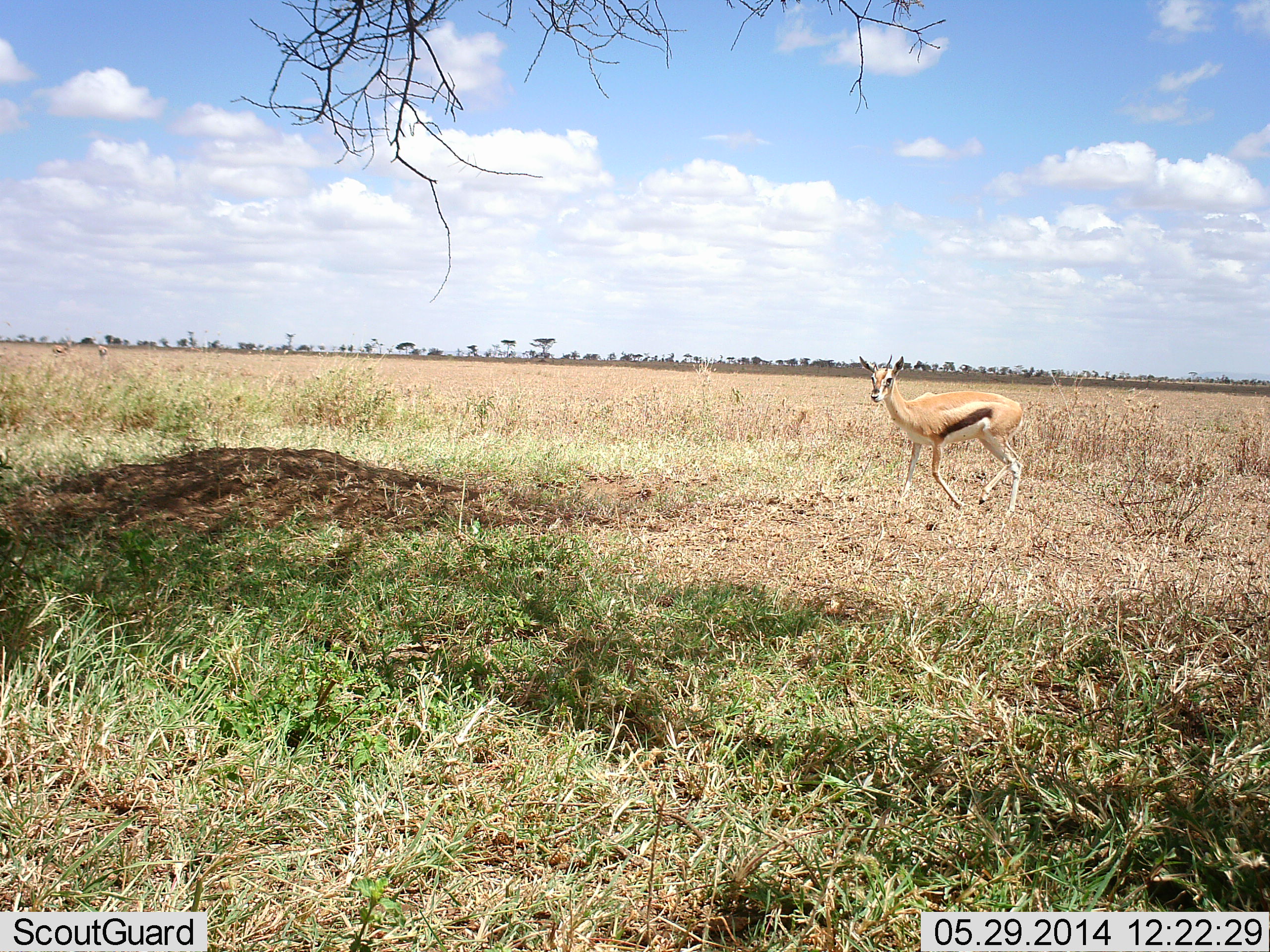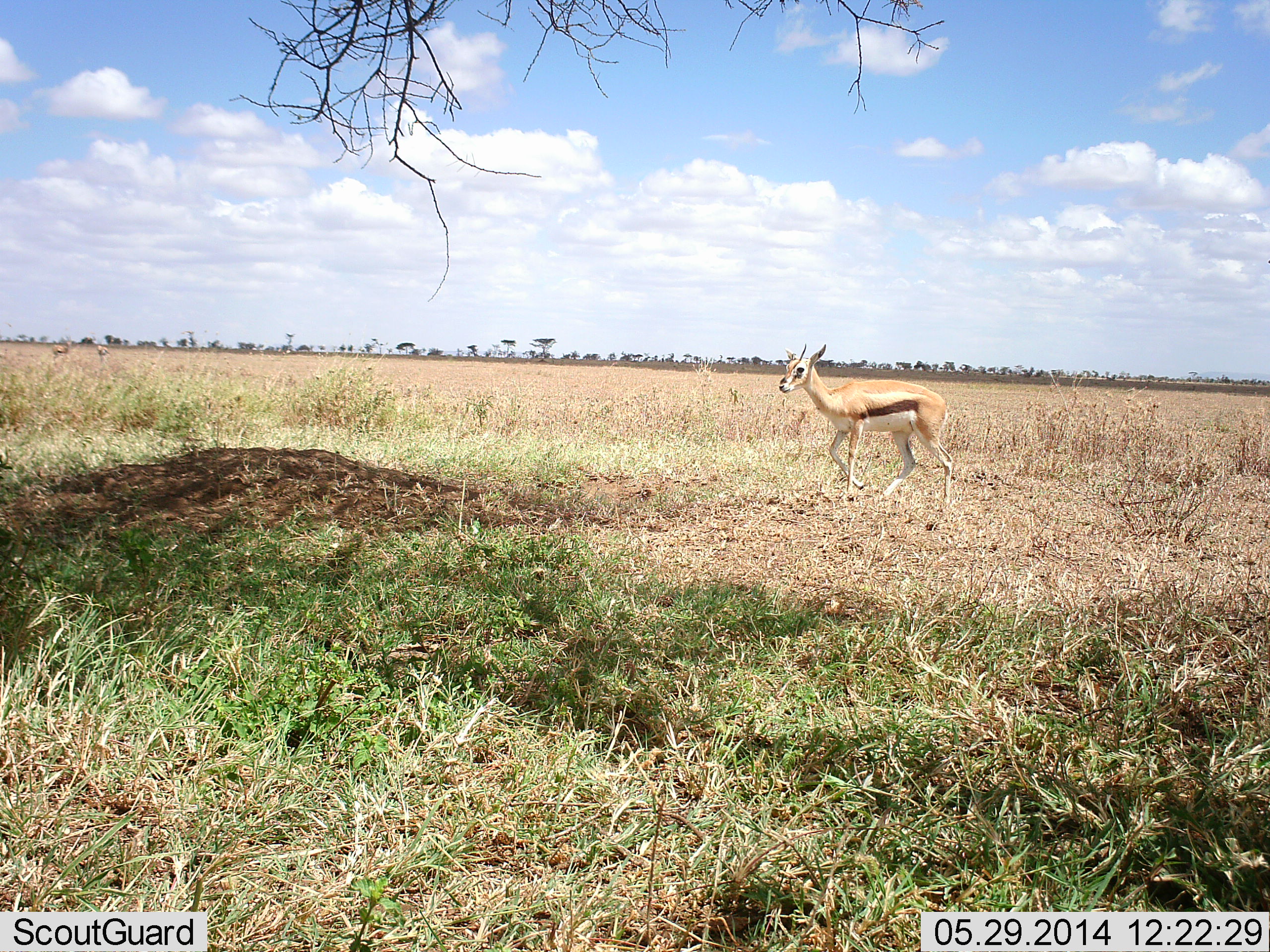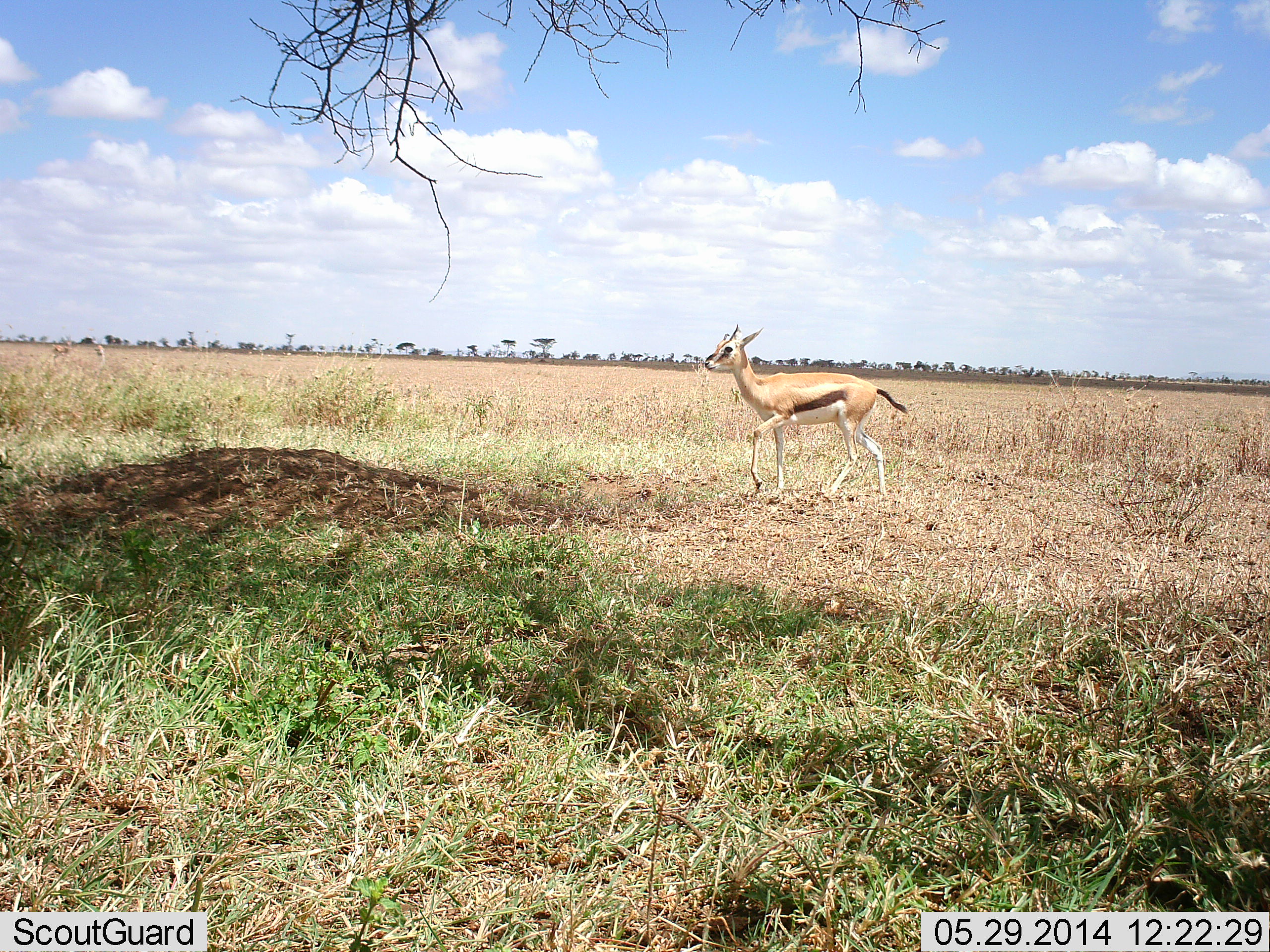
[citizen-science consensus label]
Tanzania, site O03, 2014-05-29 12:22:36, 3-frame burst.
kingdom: Animalia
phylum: Chordata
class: Mammalia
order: Artiodactyla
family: Bovidae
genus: Eudorcas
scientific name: Eudorcas thomsonii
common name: thomson's gazelle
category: gazellethomsons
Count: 1.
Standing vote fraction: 12%.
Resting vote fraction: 0%.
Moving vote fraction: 95%.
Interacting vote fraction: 0%.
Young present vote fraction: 5%.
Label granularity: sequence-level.